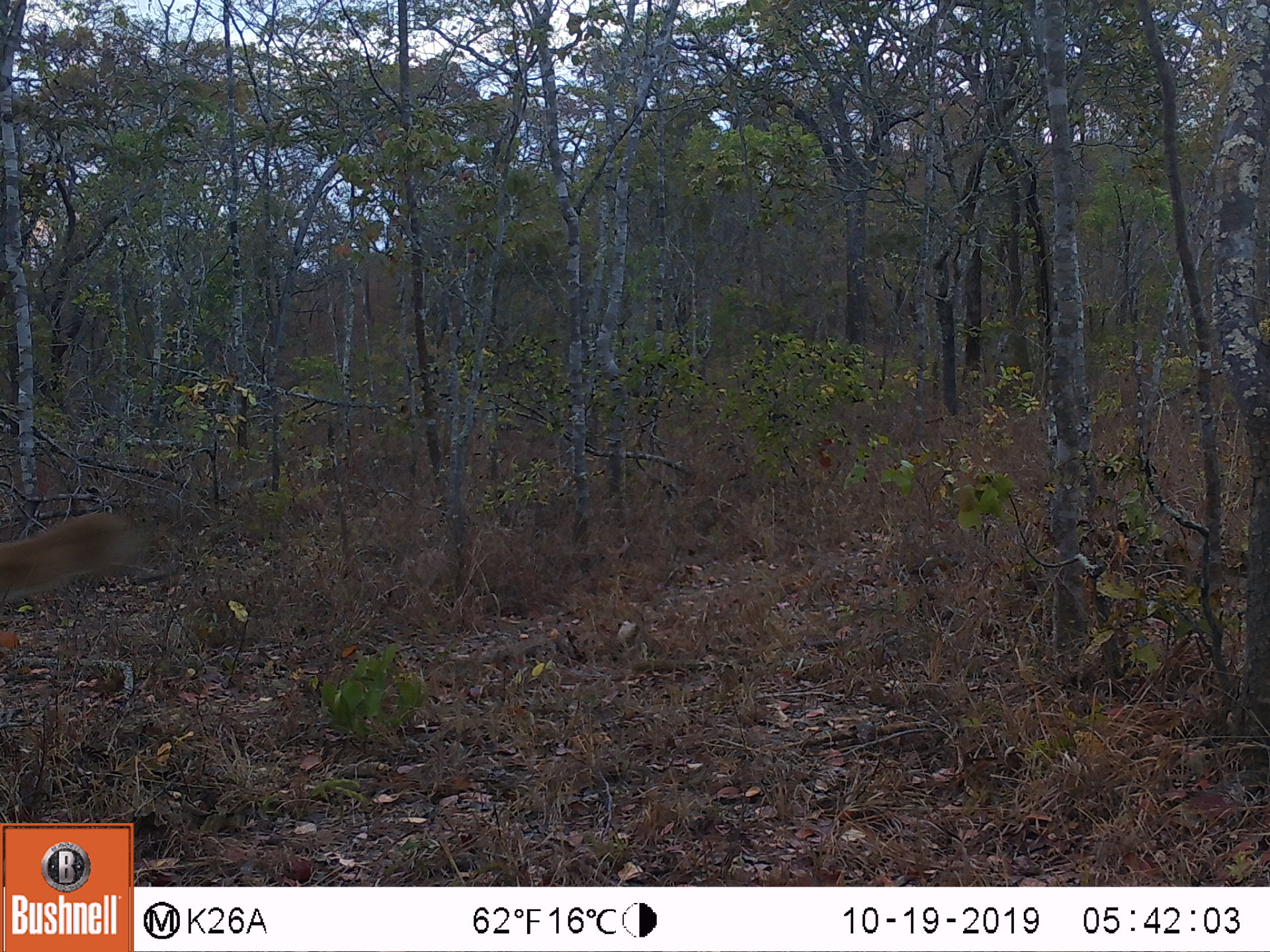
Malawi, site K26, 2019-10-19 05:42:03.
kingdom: Animalia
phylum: Chordata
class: Mammalia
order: Artiodactyla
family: Bovidae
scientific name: Antilopinae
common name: small antelope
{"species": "small antelope (Antilopinae)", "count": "1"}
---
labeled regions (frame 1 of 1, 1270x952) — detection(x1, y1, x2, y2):
small antelope: detection(1, 509, 175, 617)